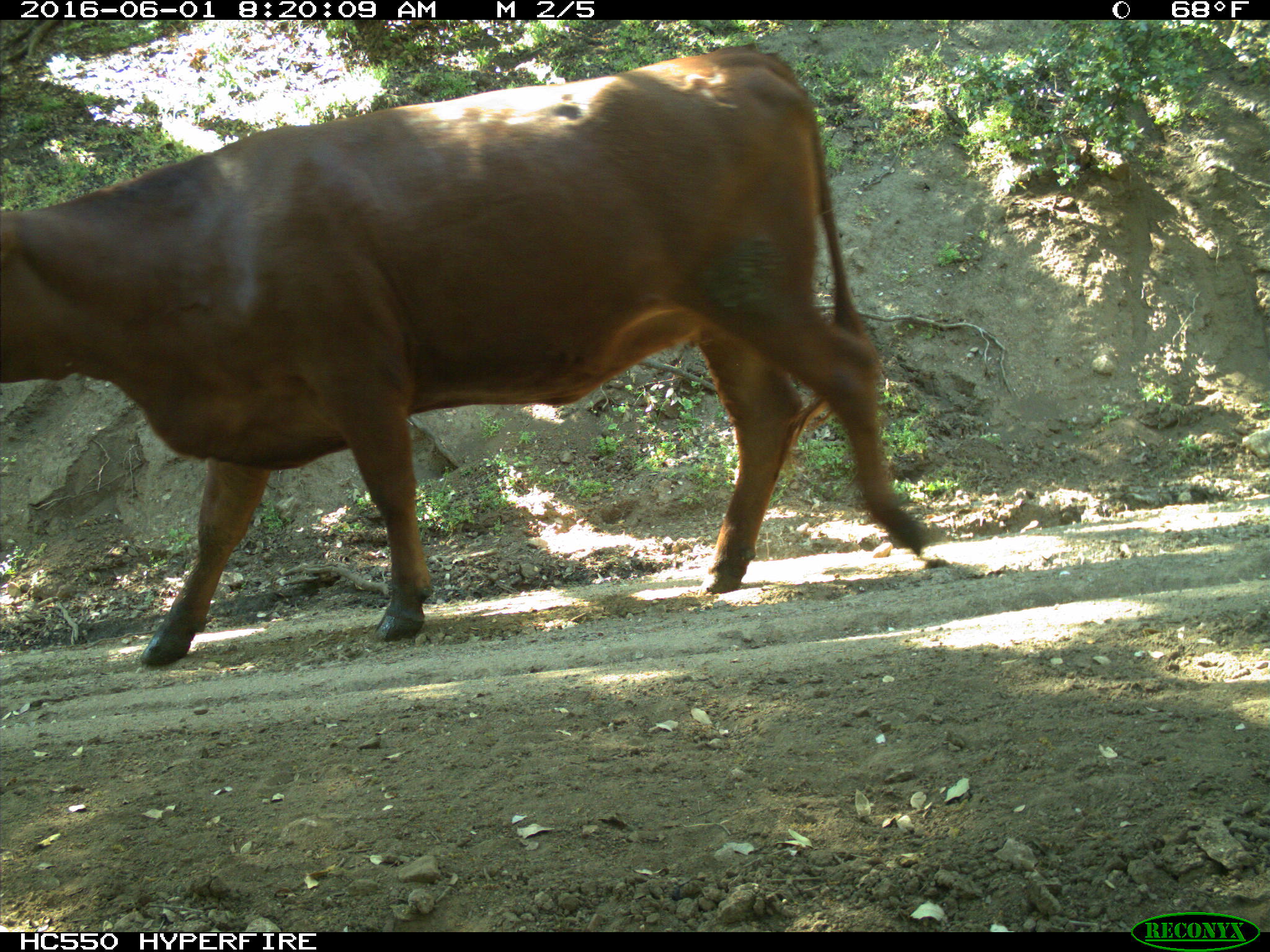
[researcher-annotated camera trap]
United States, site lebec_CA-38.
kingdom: Animalia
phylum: Chordata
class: Mammalia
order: Artiodactyla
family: Bovidae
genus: Bos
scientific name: Bos taurus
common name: domestic cow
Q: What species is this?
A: Bos taurus (domestic cow).